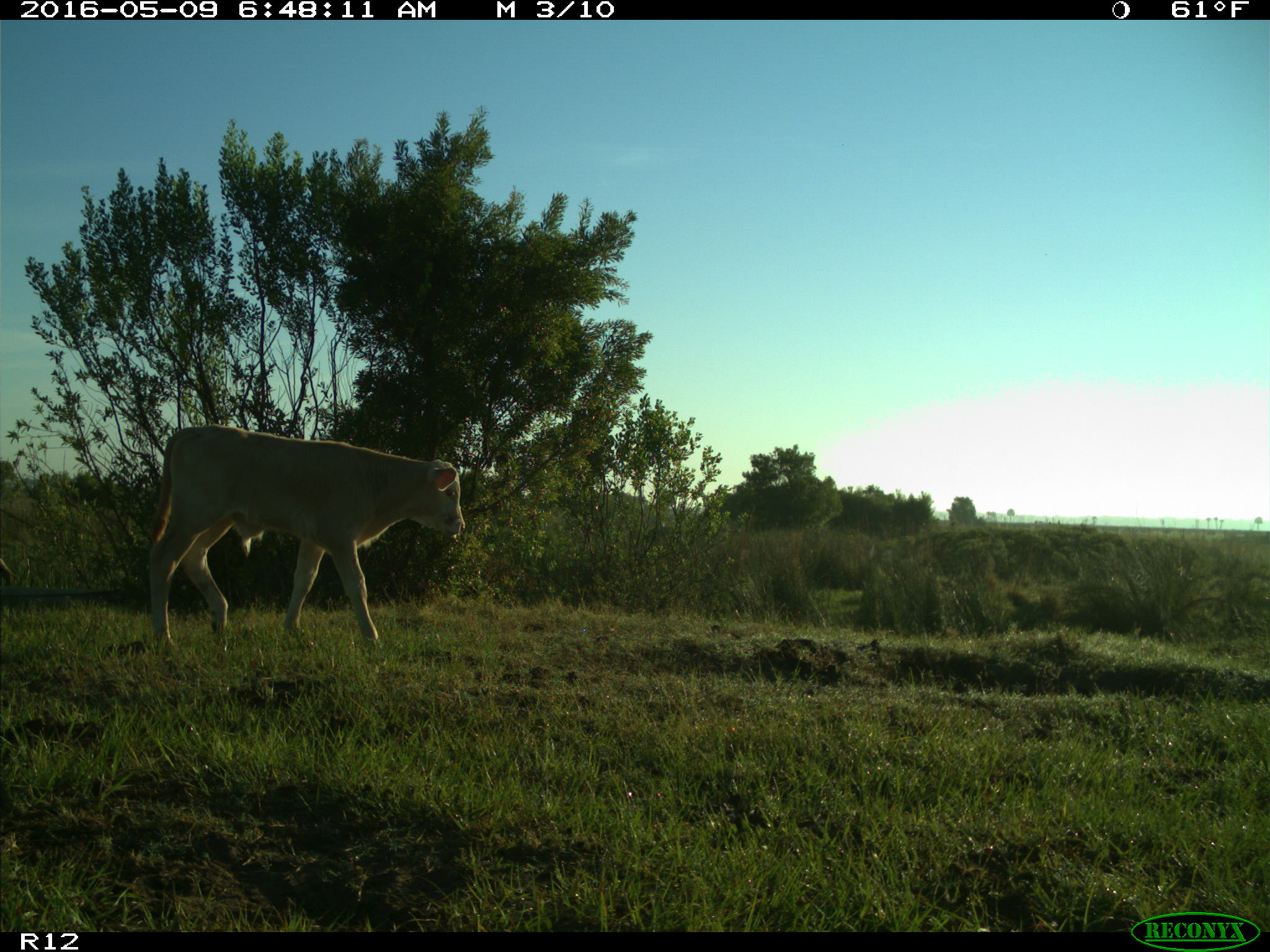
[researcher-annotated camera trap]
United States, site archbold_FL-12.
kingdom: Animalia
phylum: Chordata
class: Mammalia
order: Artiodactyla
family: Bovidae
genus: Bos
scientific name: Bos taurus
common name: domestic cow